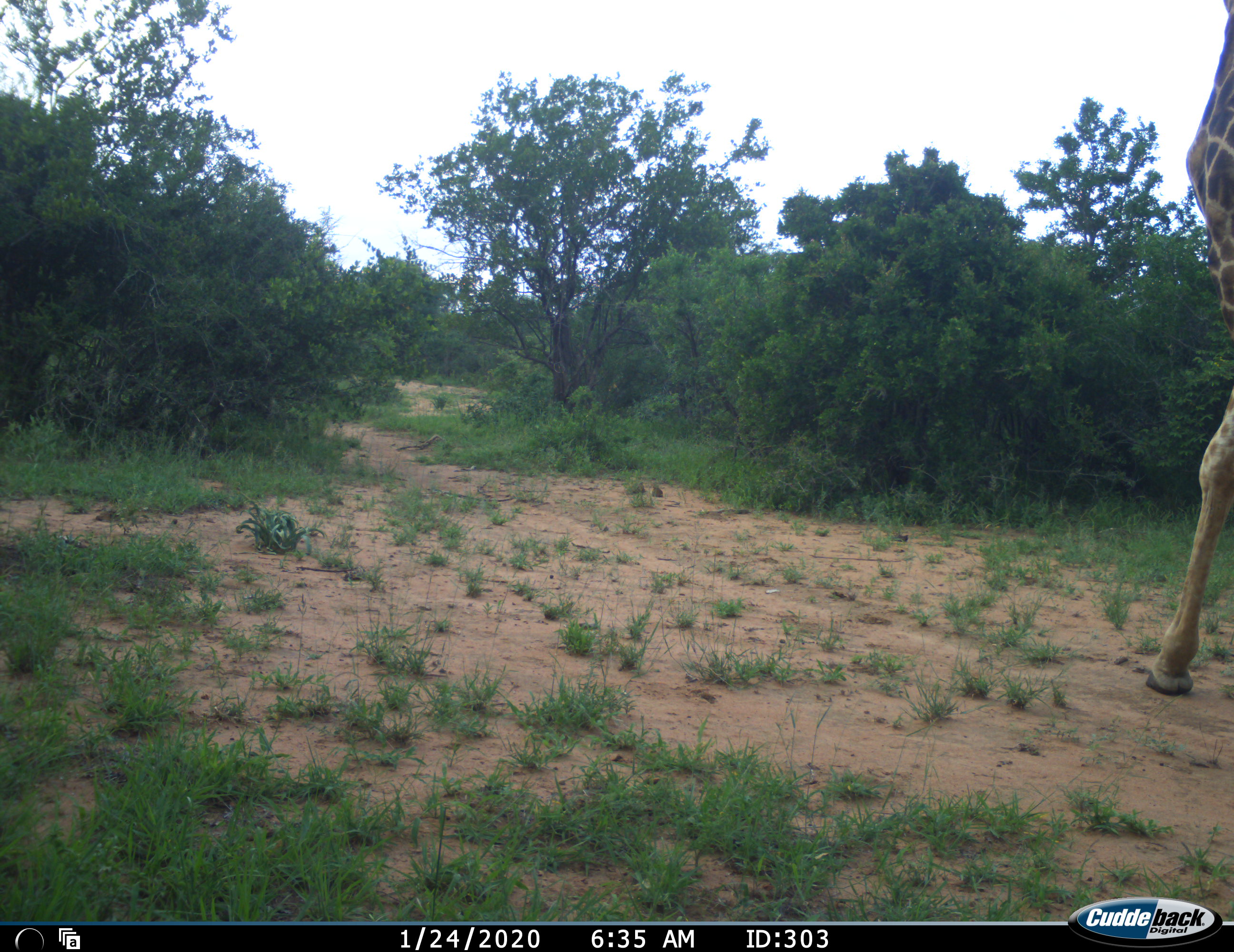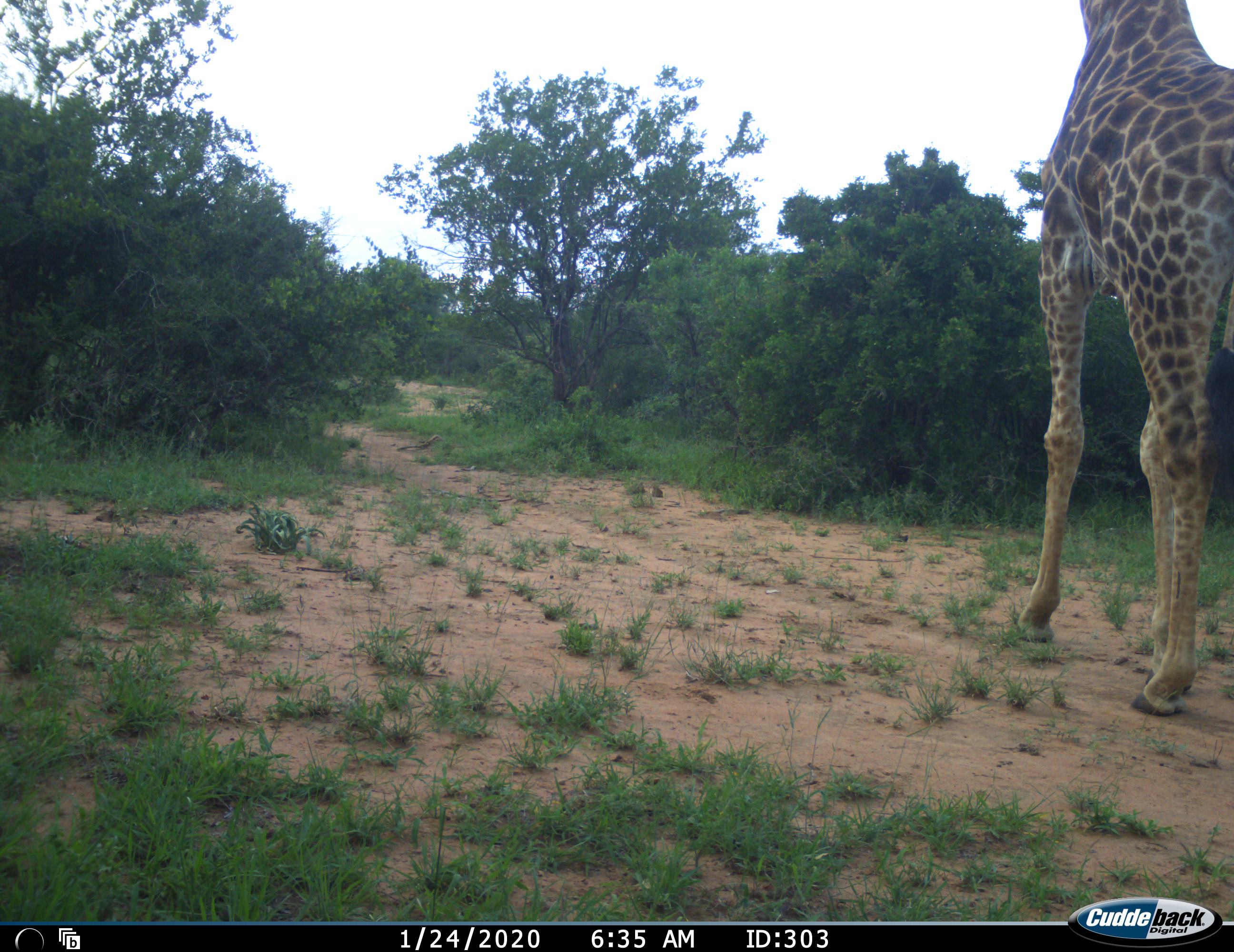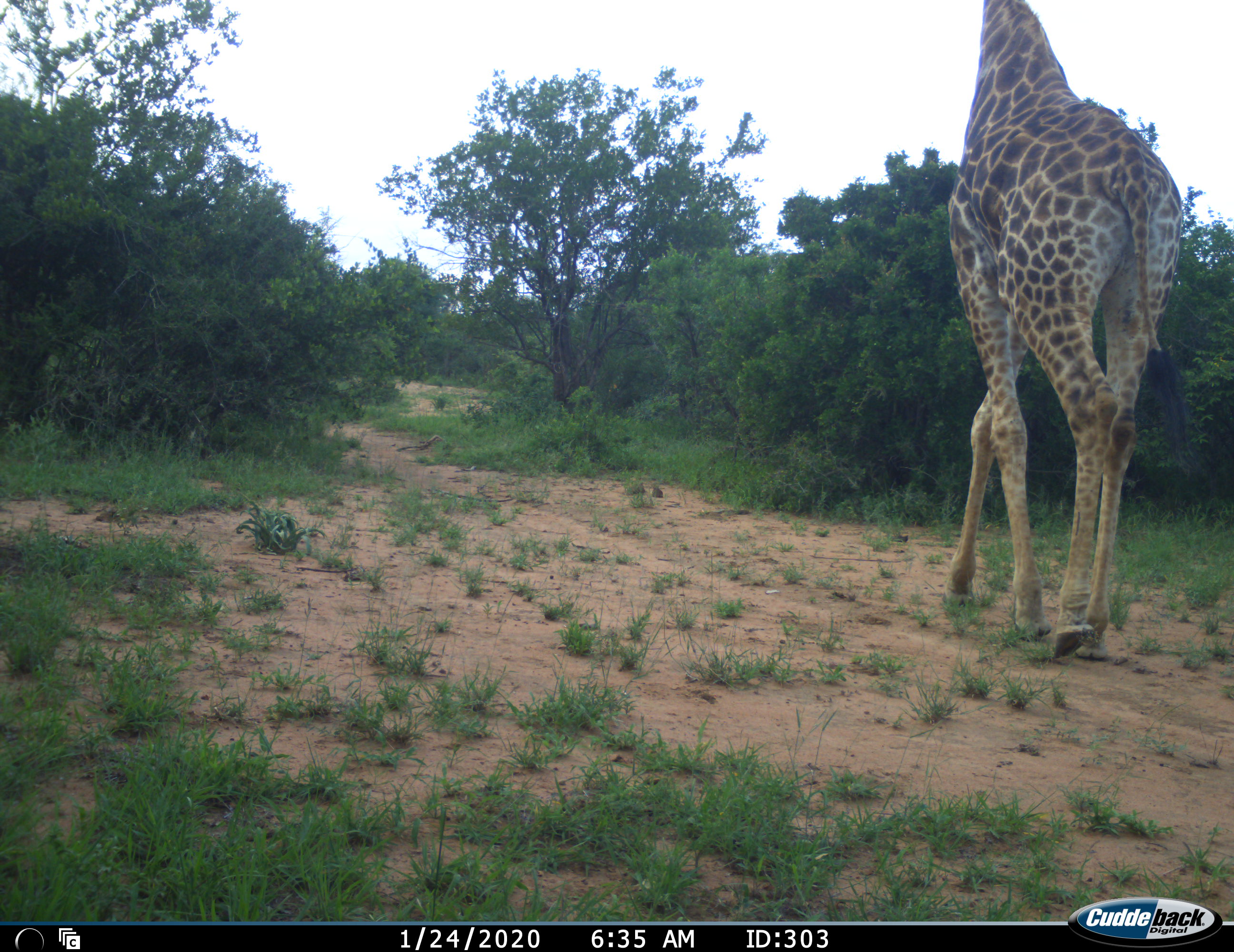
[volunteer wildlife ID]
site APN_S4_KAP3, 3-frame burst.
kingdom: Animalia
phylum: Chordata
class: Mammalia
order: Artiodactyla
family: Giraffidae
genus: Giraffa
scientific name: Giraffa camelopardalis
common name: giraffe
Giraffe (Giraffa camelopardalis), count 1. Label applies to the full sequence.